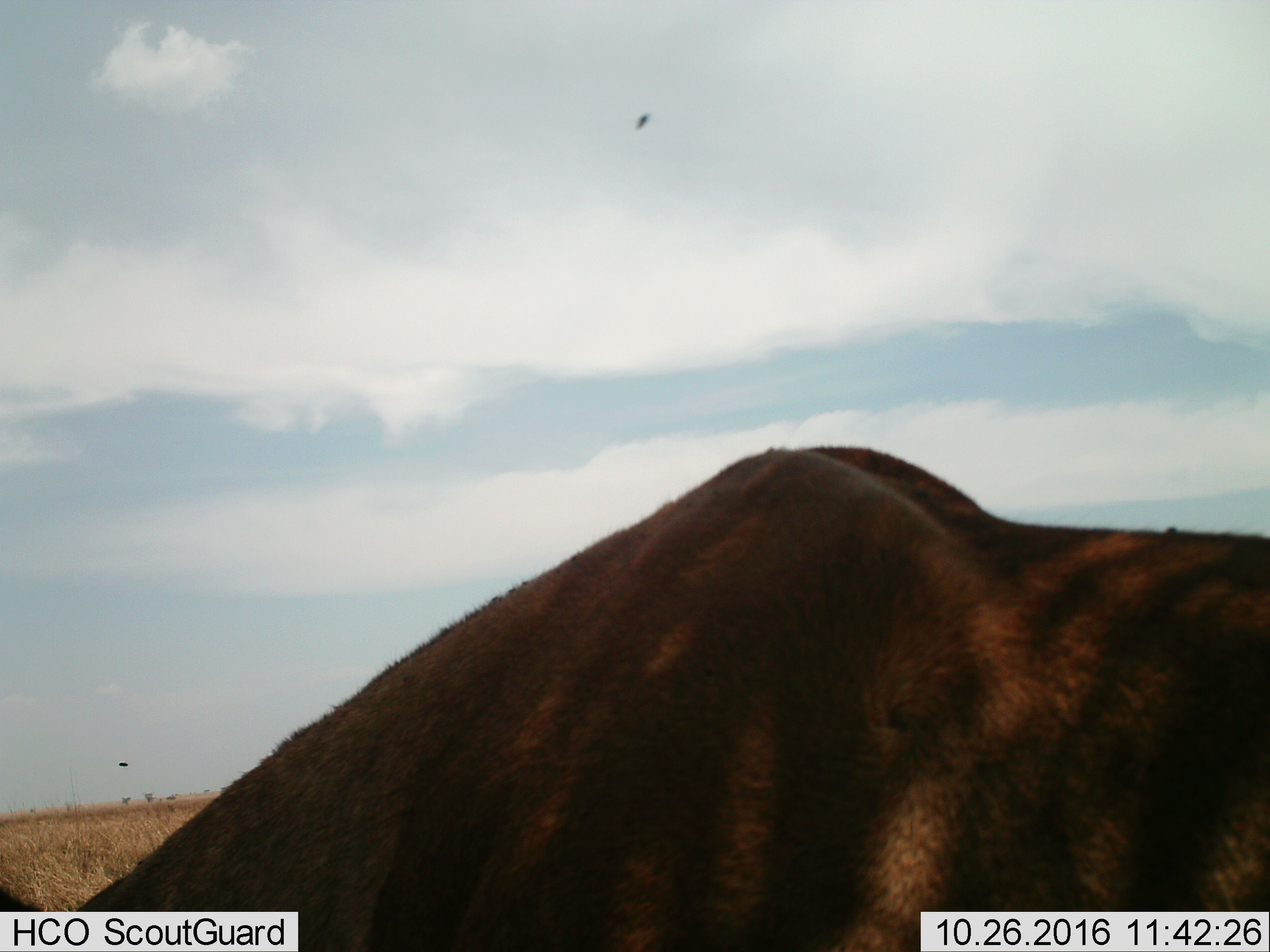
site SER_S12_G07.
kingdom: Animalia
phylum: Chordata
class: Mammalia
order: Artiodactyla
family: Bovidae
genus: Syncerus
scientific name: Syncerus caffer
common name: african buffalo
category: buffalo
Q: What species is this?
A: Buffalo (african buffalo) (Syncerus caffer).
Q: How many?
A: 1.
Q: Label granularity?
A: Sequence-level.